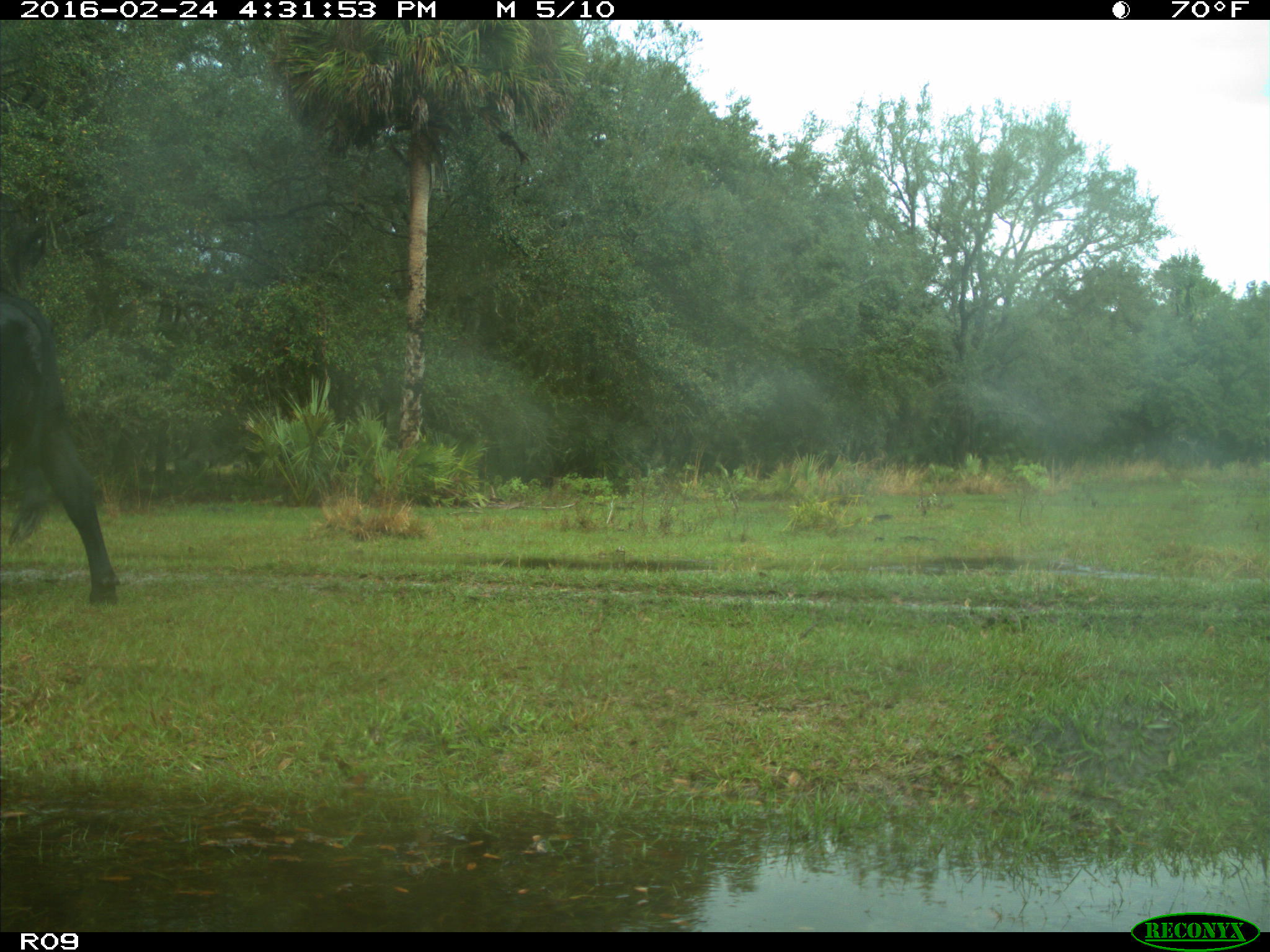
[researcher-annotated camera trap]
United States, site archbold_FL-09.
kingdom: Animalia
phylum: Chordata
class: Mammalia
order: Artiodactyla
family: Bovidae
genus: Bos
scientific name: Bos taurus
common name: domestic cow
Bos taurus (domestic cow).